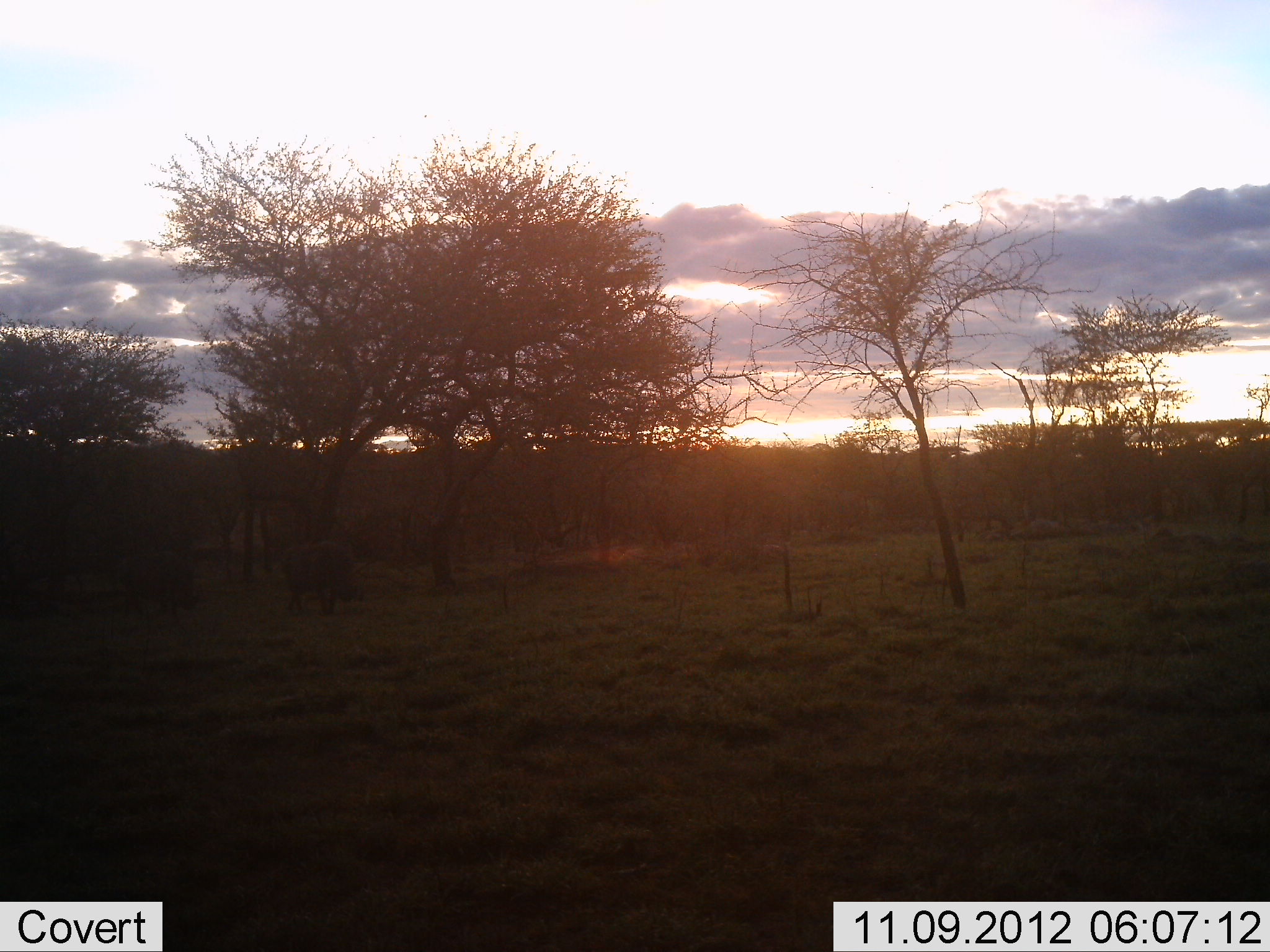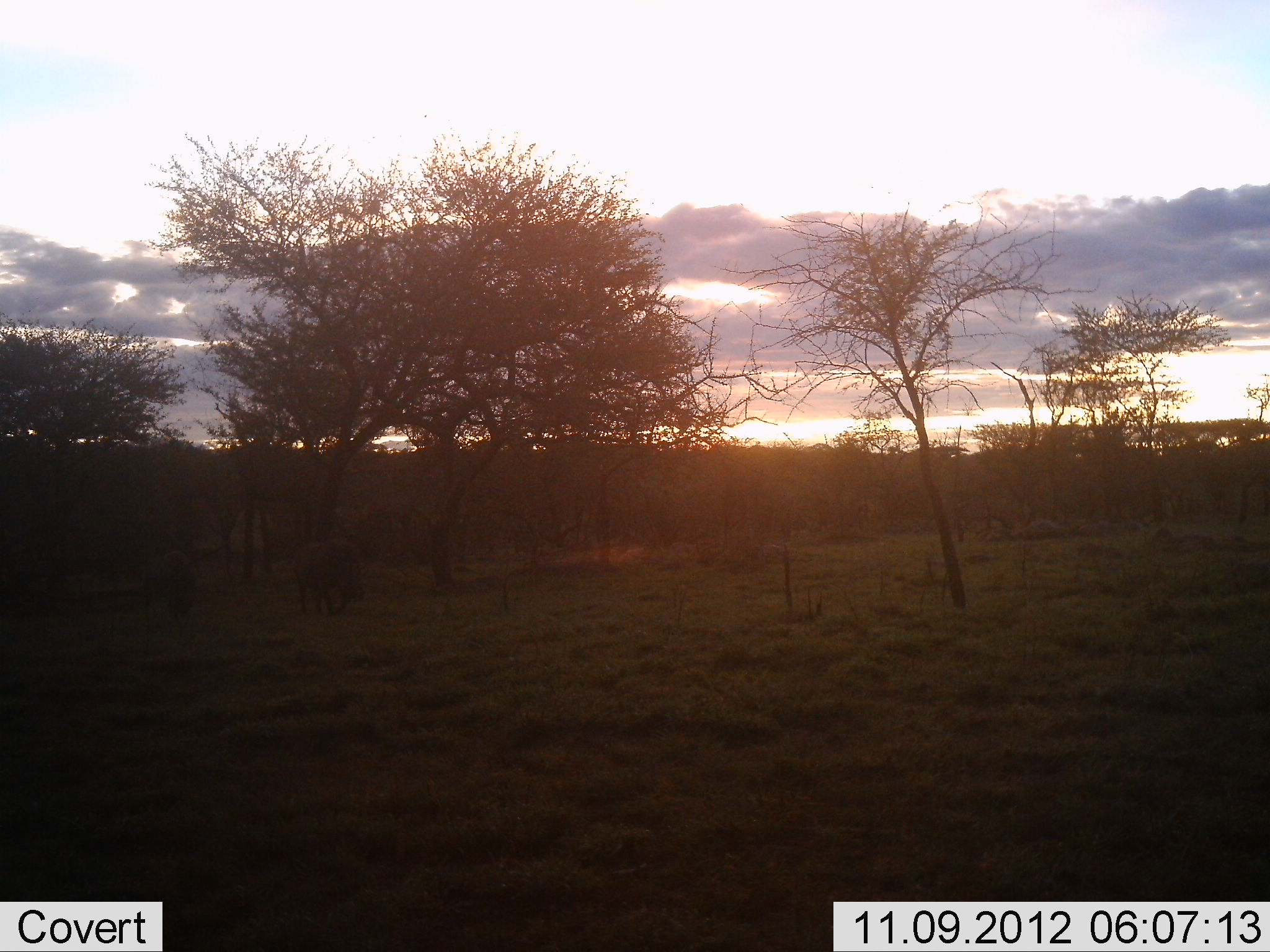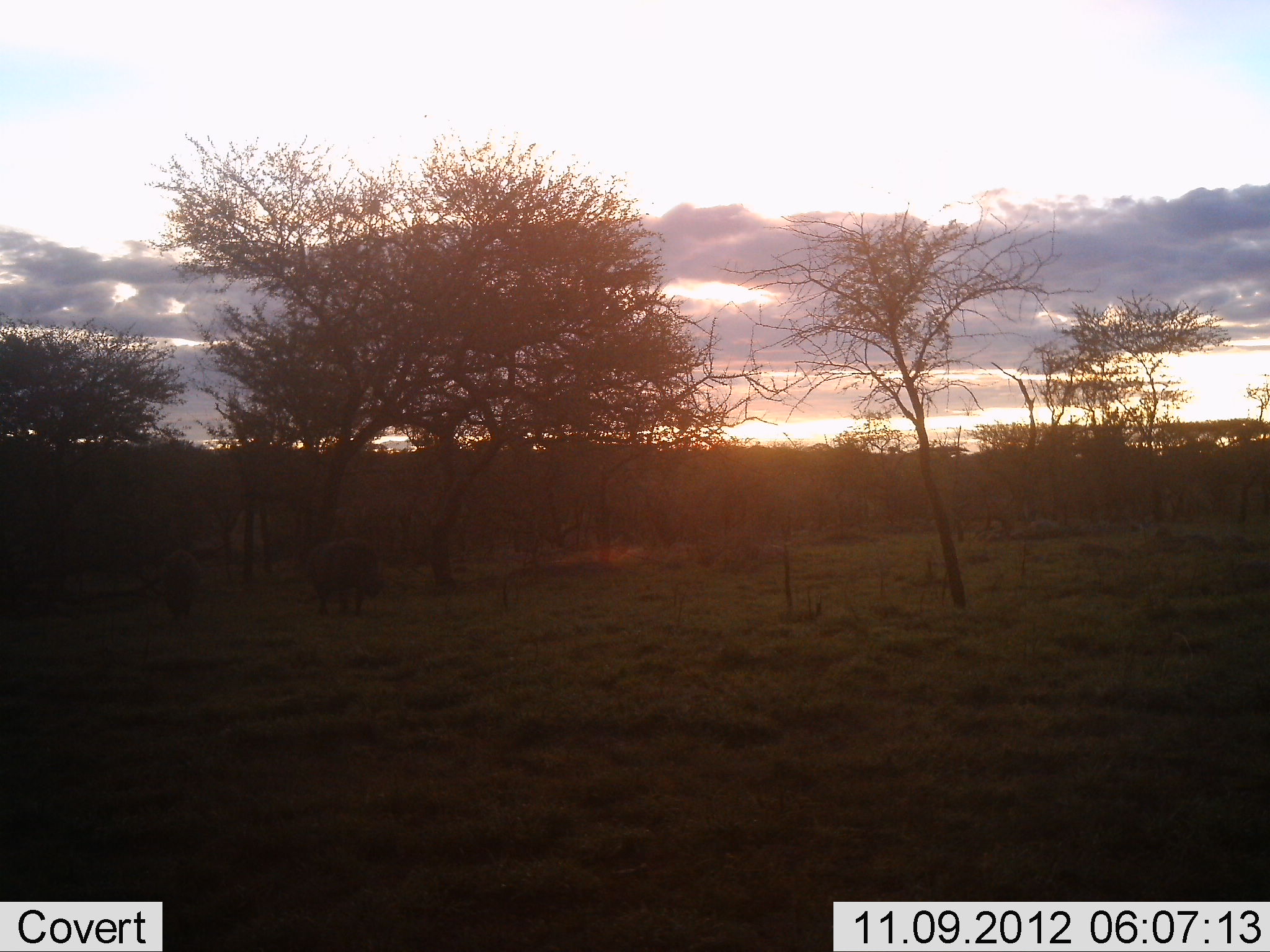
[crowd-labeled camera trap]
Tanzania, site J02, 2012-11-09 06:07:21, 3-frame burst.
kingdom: Animalia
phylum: Chordata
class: Mammalia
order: Artiodactyla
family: Suidae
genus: Phacochoerus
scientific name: Phacochoerus africanus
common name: warthog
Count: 2.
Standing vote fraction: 0%.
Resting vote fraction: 0%.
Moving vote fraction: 86%.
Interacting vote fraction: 0%.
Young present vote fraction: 0%.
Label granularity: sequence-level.